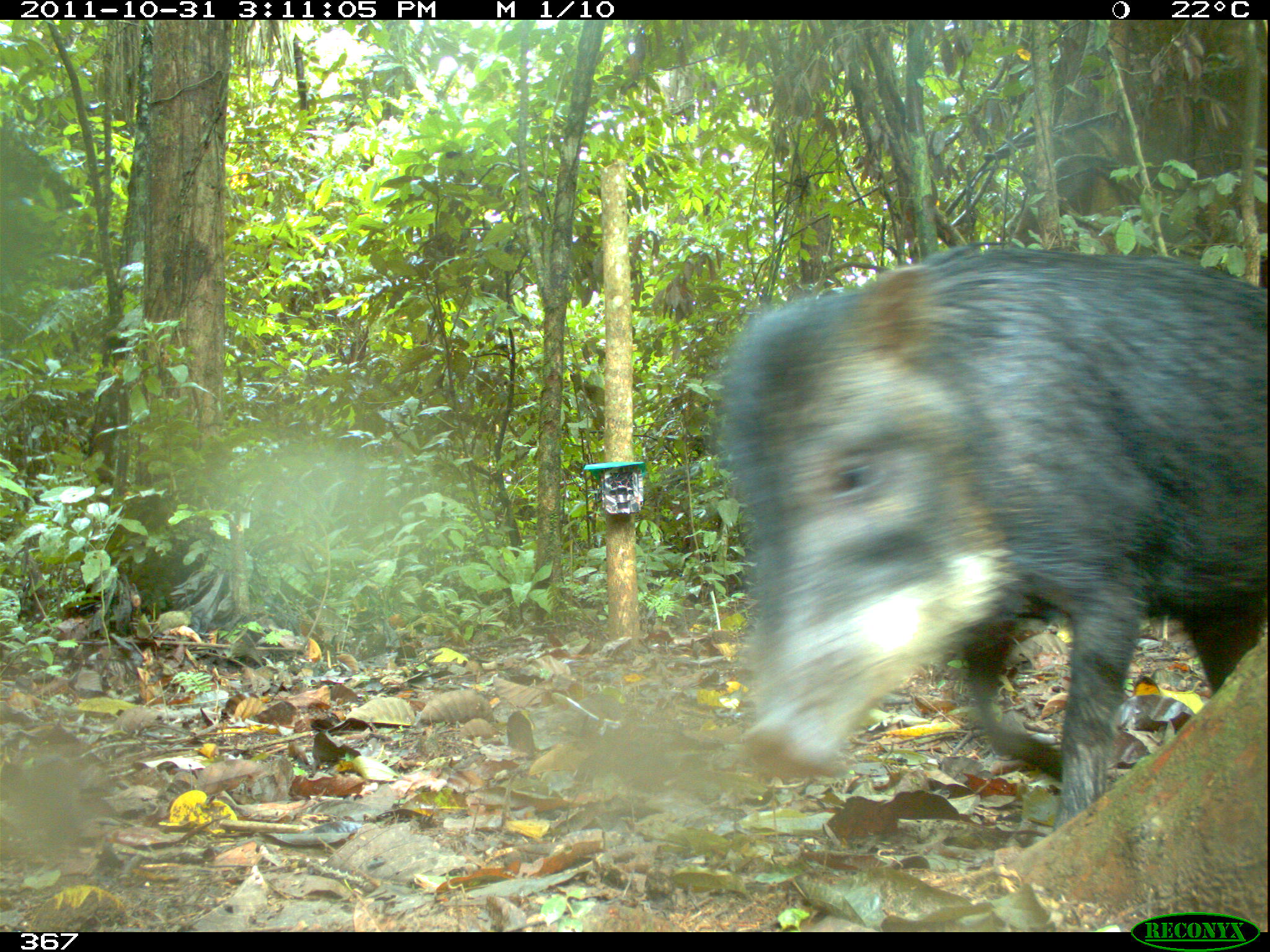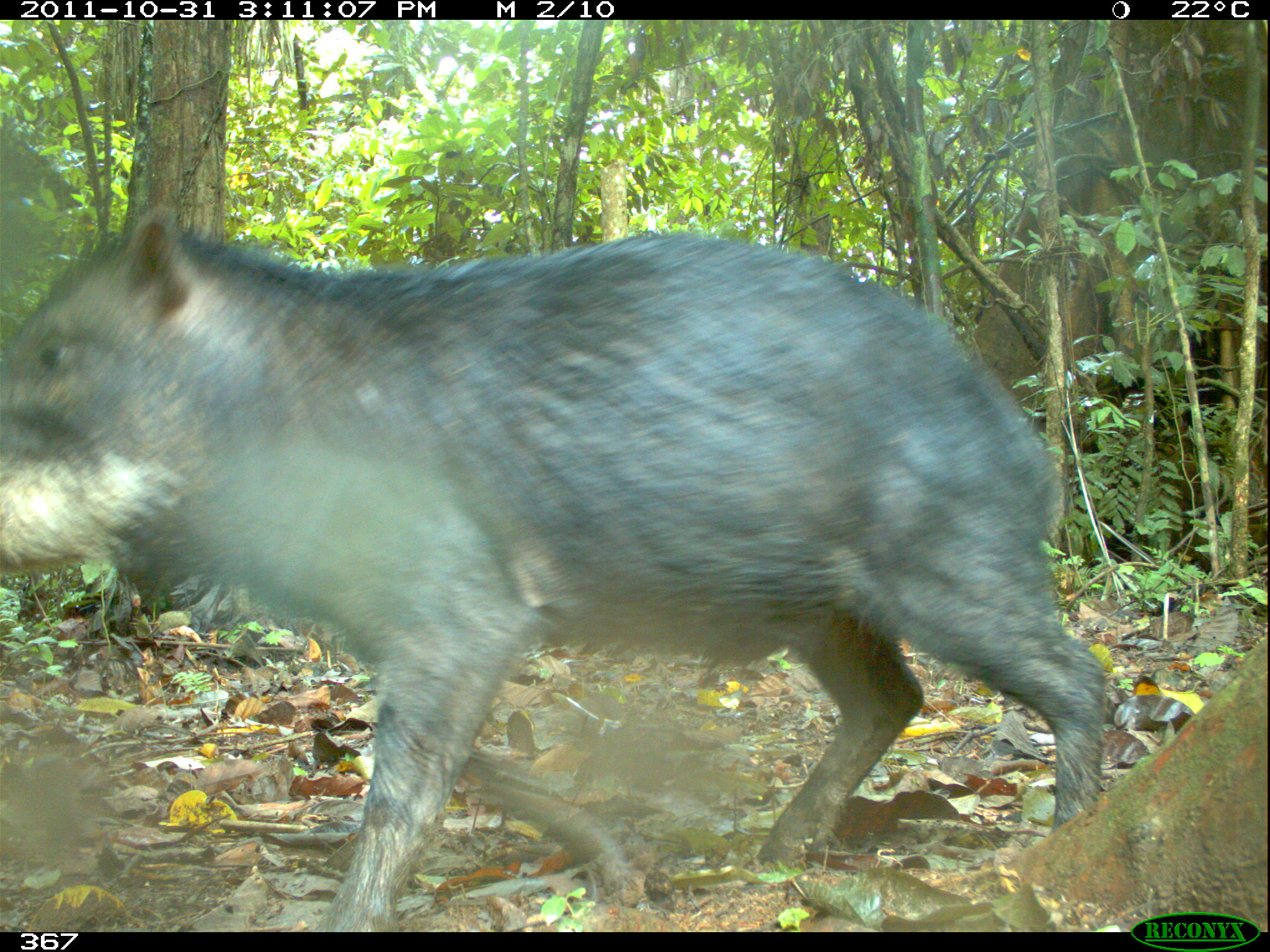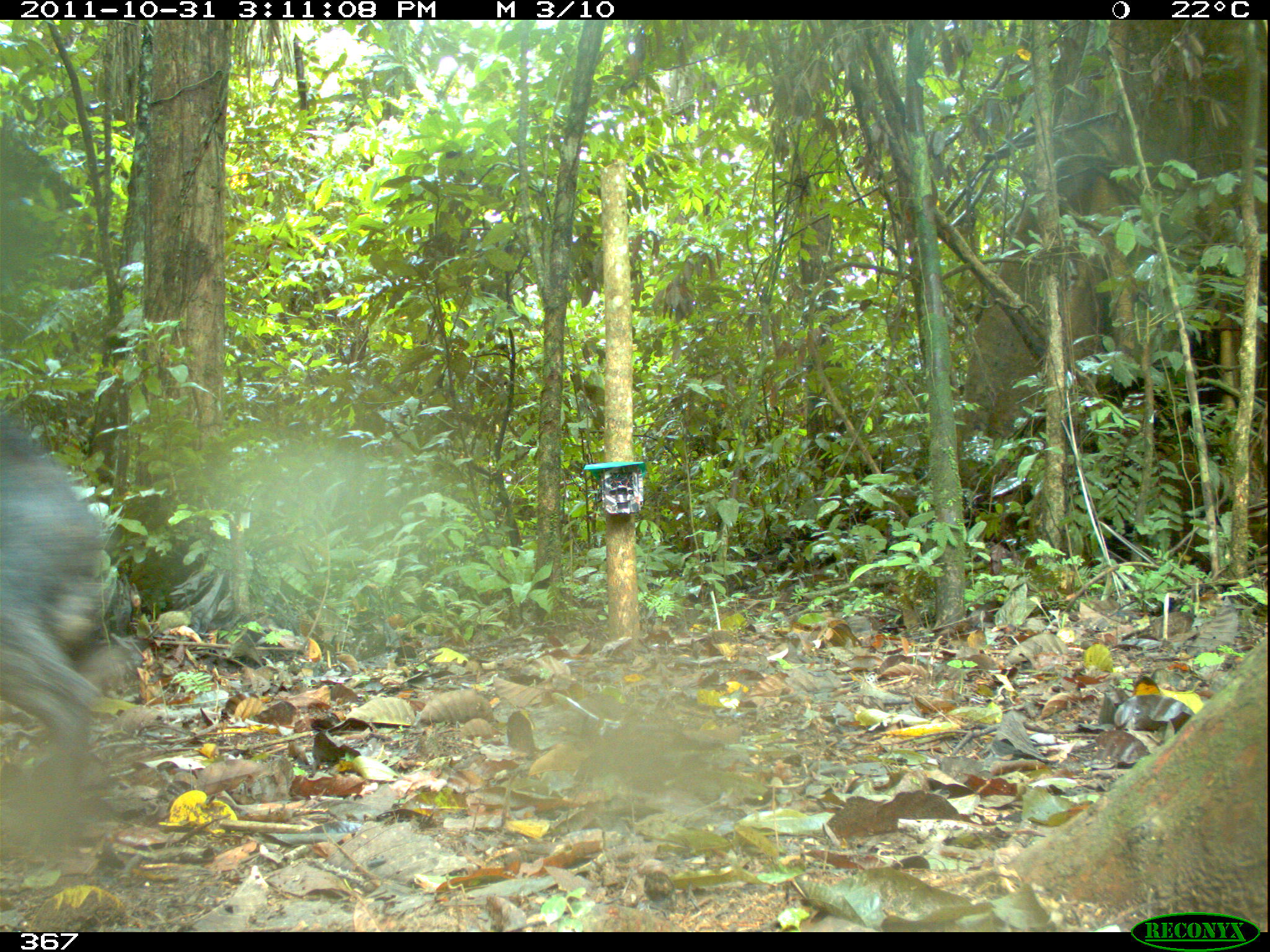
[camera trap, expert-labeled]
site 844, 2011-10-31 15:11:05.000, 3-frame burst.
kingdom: Animalia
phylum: Chordata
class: Mammalia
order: Artiodactyla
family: Tayassuidae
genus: Tayassu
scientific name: Tayassu pecari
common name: white-lipped peccary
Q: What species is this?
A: Tayassu pecari (white-lipped peccary).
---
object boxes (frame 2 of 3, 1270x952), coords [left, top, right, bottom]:
tayassu pecari: [0, 196, 1110, 927]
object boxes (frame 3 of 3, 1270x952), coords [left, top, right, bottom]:
tayassu pecari: [2, 420, 120, 873]